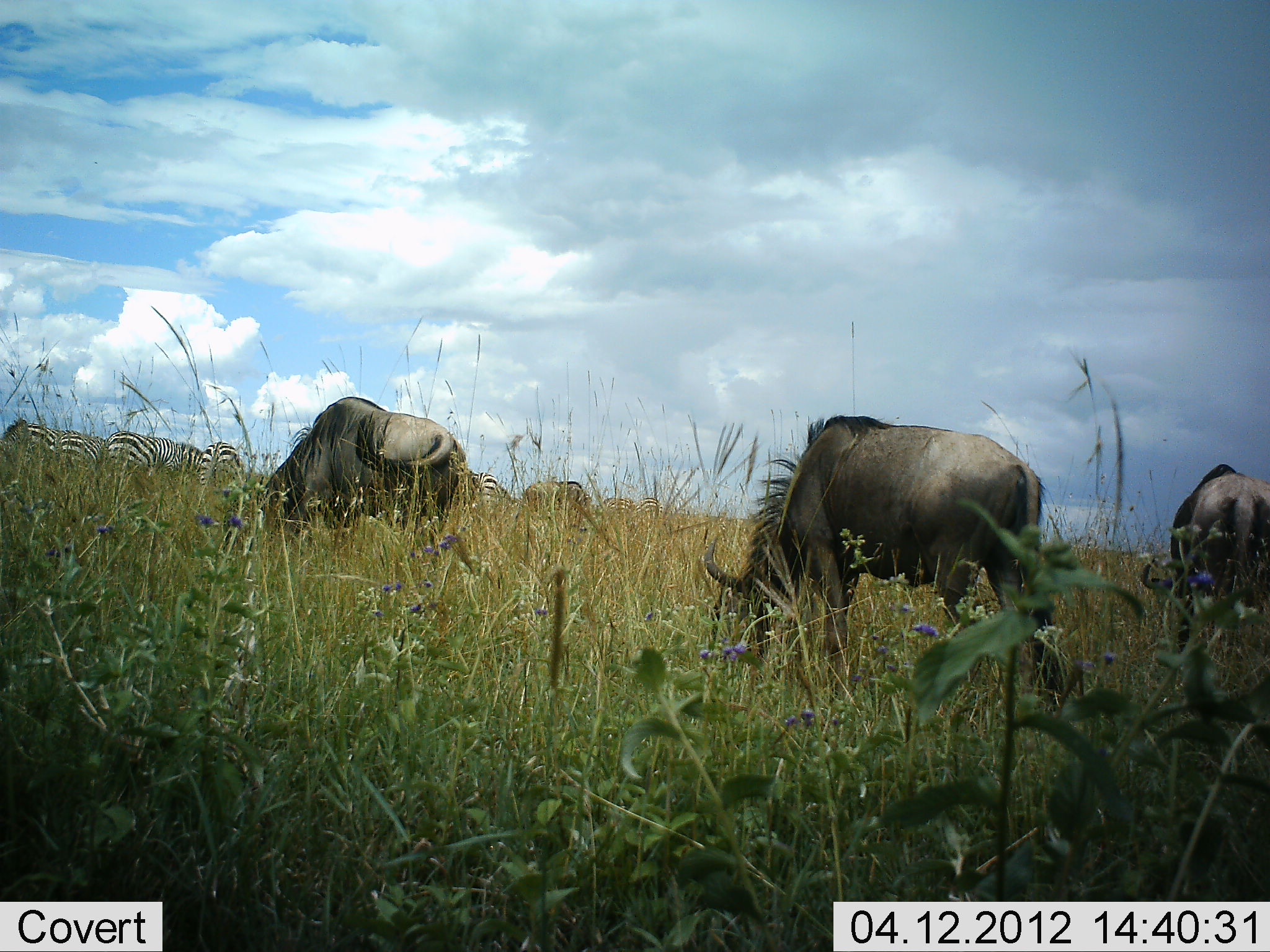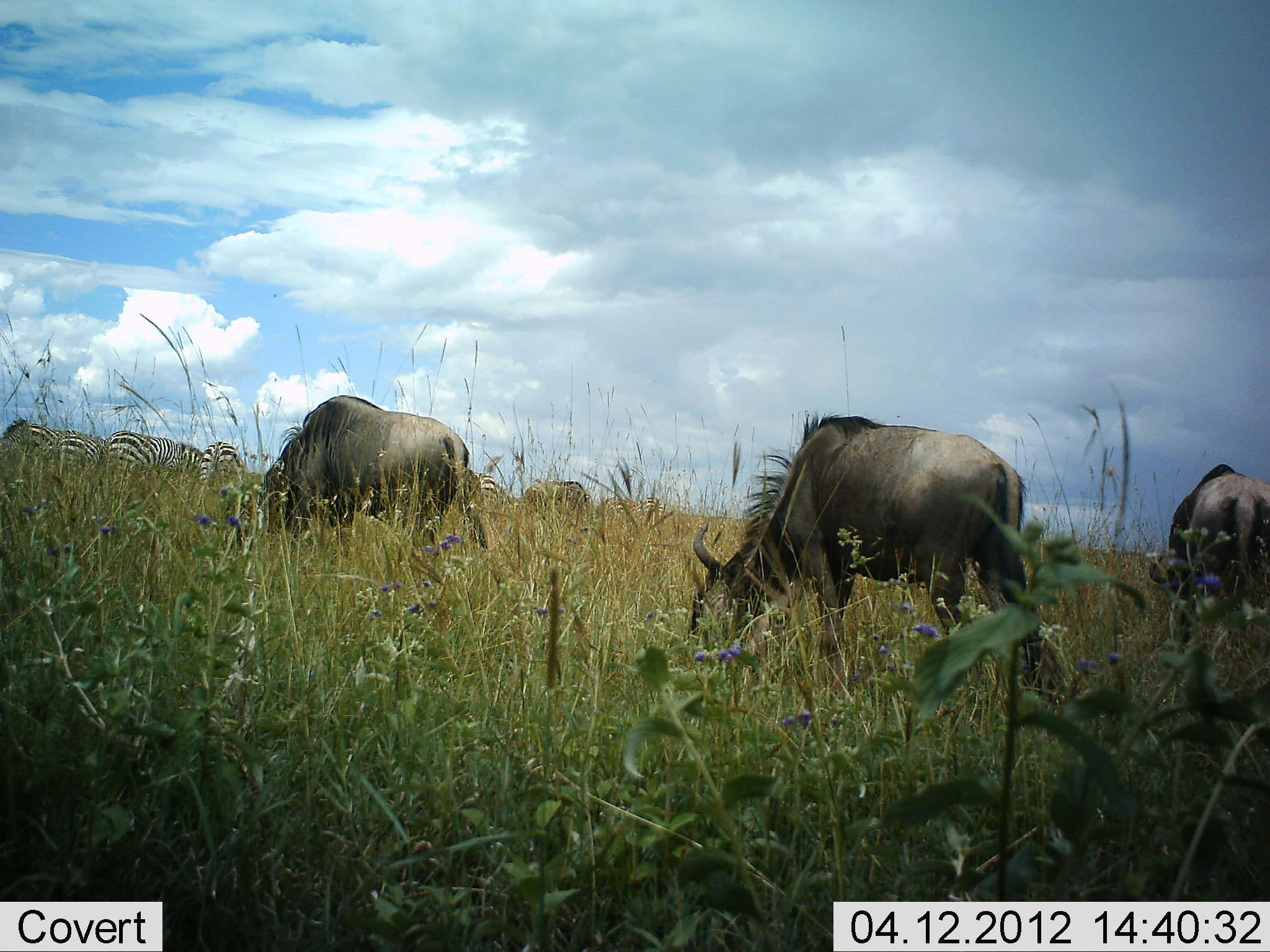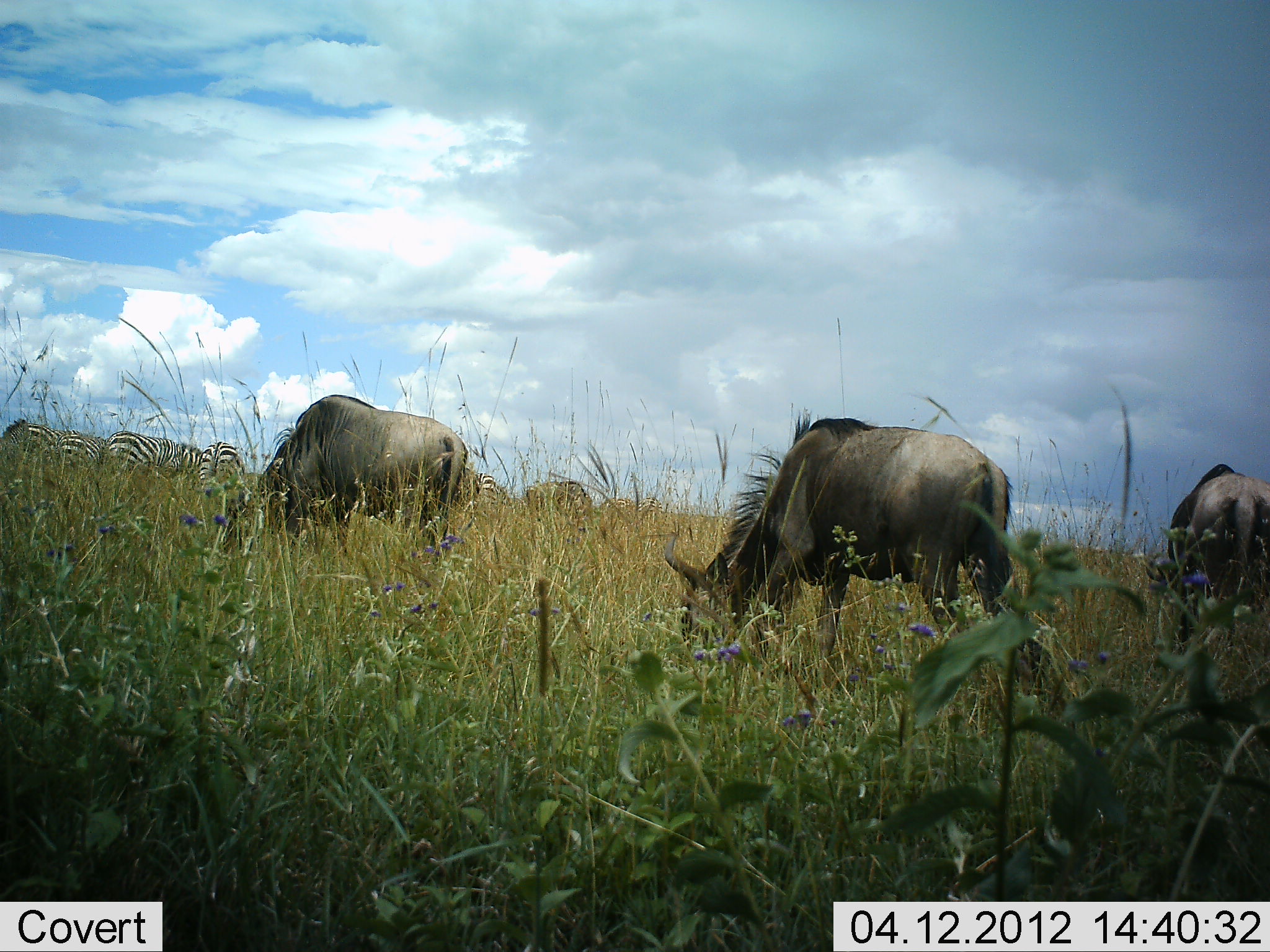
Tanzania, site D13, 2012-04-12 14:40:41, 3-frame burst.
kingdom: Animalia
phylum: Chordata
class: Mammalia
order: Artiodactyla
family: Bovidae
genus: Connochaetes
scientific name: Connochaetes taurinus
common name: blue wildebeest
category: wildebeest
Wildebeest (blue wildebeest) (Connochaetes taurinus), count 3. Behavior (volunteer vote fractions): standing 17%, resting 3%, moving 10%, interacting 0%. Young present (vote fraction): 0%. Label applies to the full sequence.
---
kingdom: Animalia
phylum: Chordata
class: Mammalia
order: Perissodactyla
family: Equidae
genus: Equus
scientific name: Equus quagga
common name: plains zebra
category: zebra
Zebra (plains zebra) (Equus quagga), count 6. Behavior (volunteer vote fractions): standing 17%, resting 0%, moving 4%, interacting 0%. Young present (vote fraction): 0%. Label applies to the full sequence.